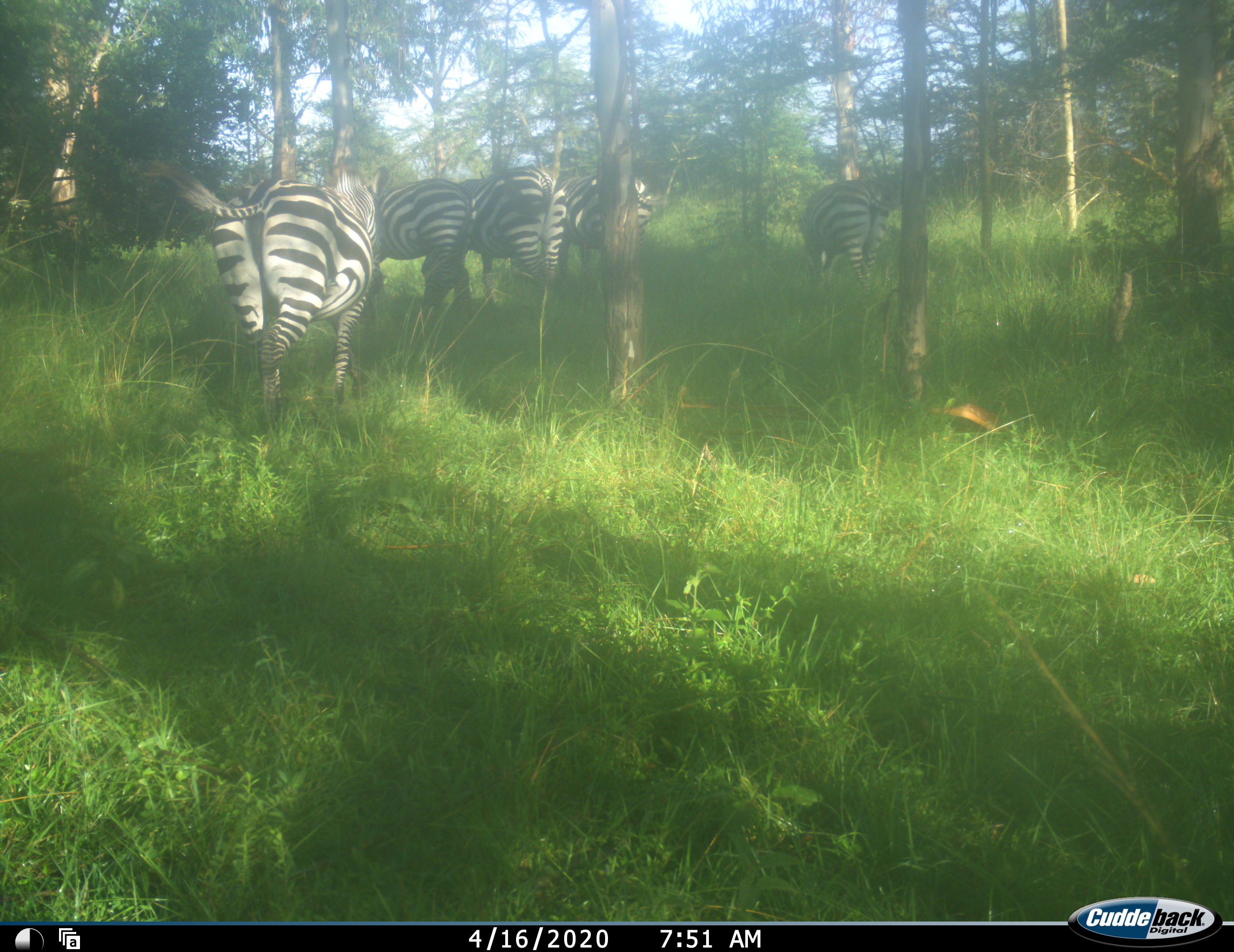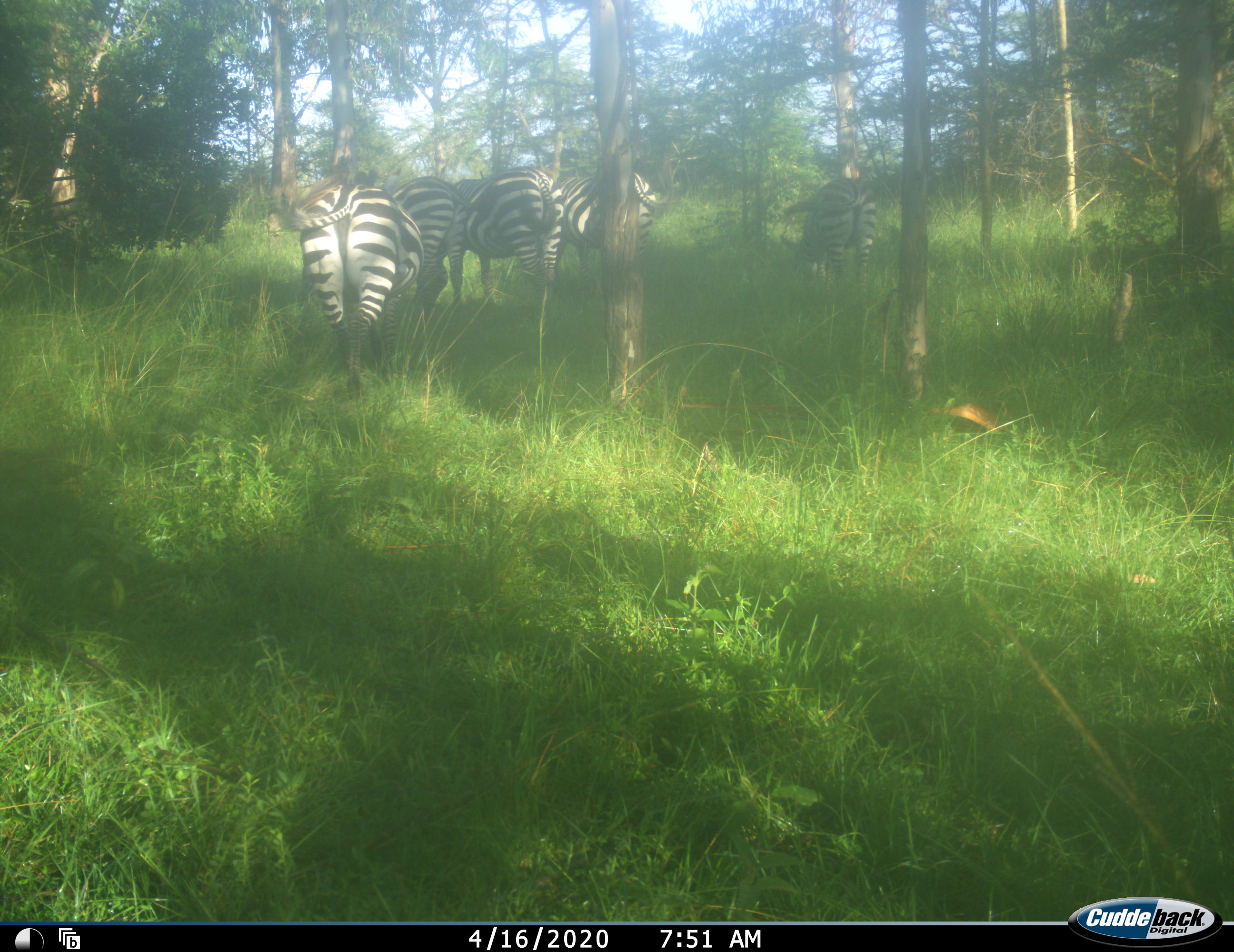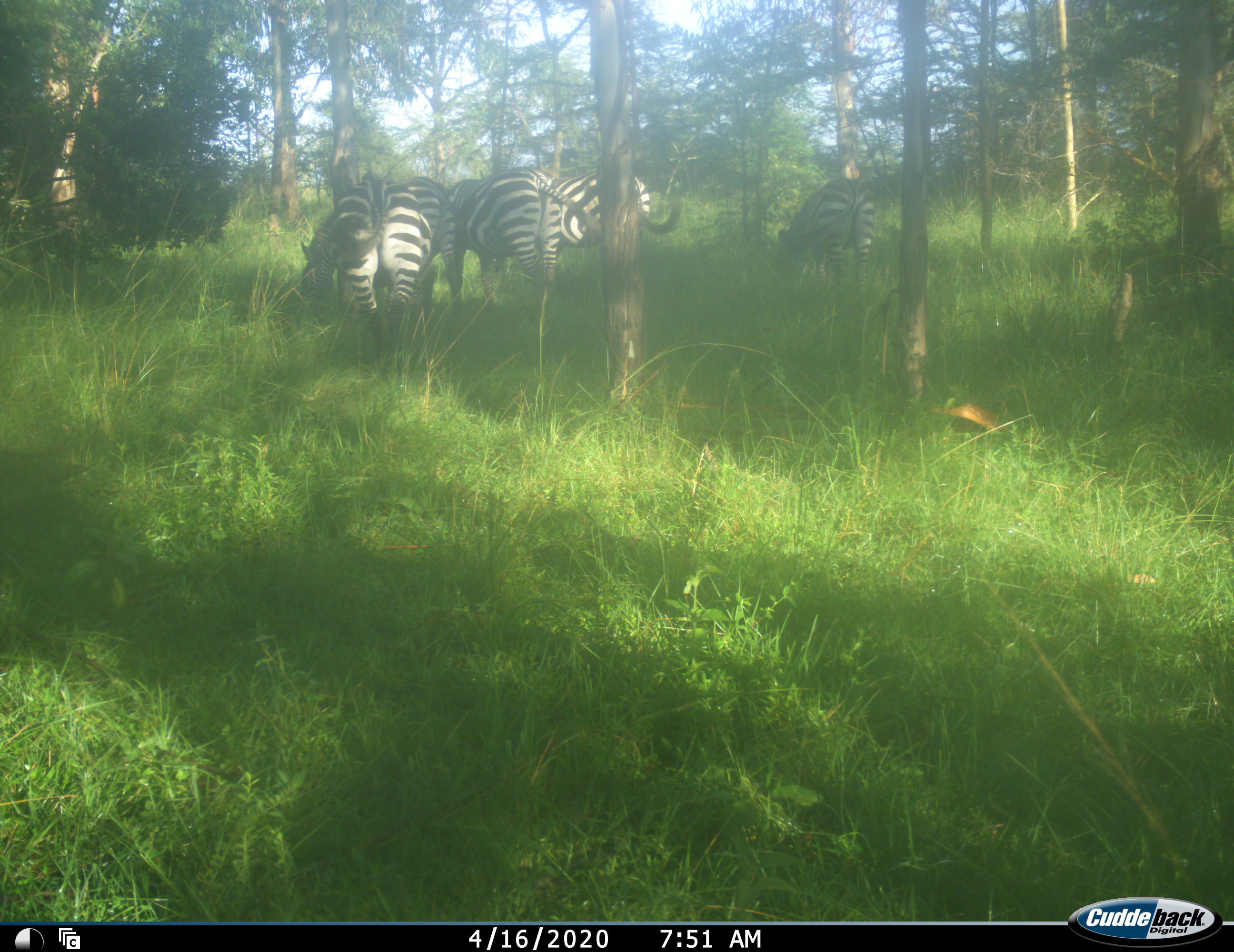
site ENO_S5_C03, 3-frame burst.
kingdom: Animalia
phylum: Chordata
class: Mammalia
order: Perissodactyla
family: Equidae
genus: Equus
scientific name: Equus quagga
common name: plains zebra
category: zebraplains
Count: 5.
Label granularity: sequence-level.